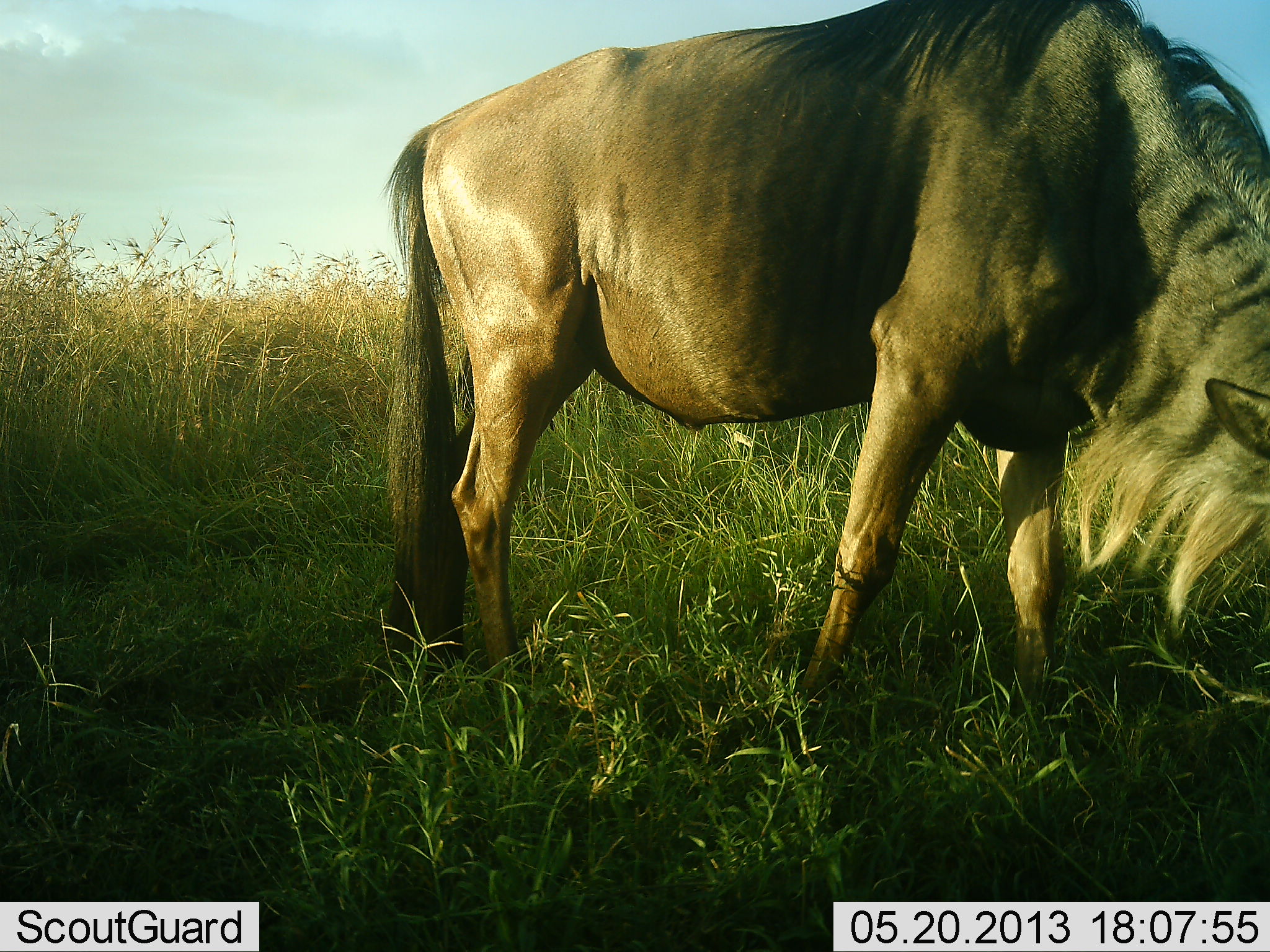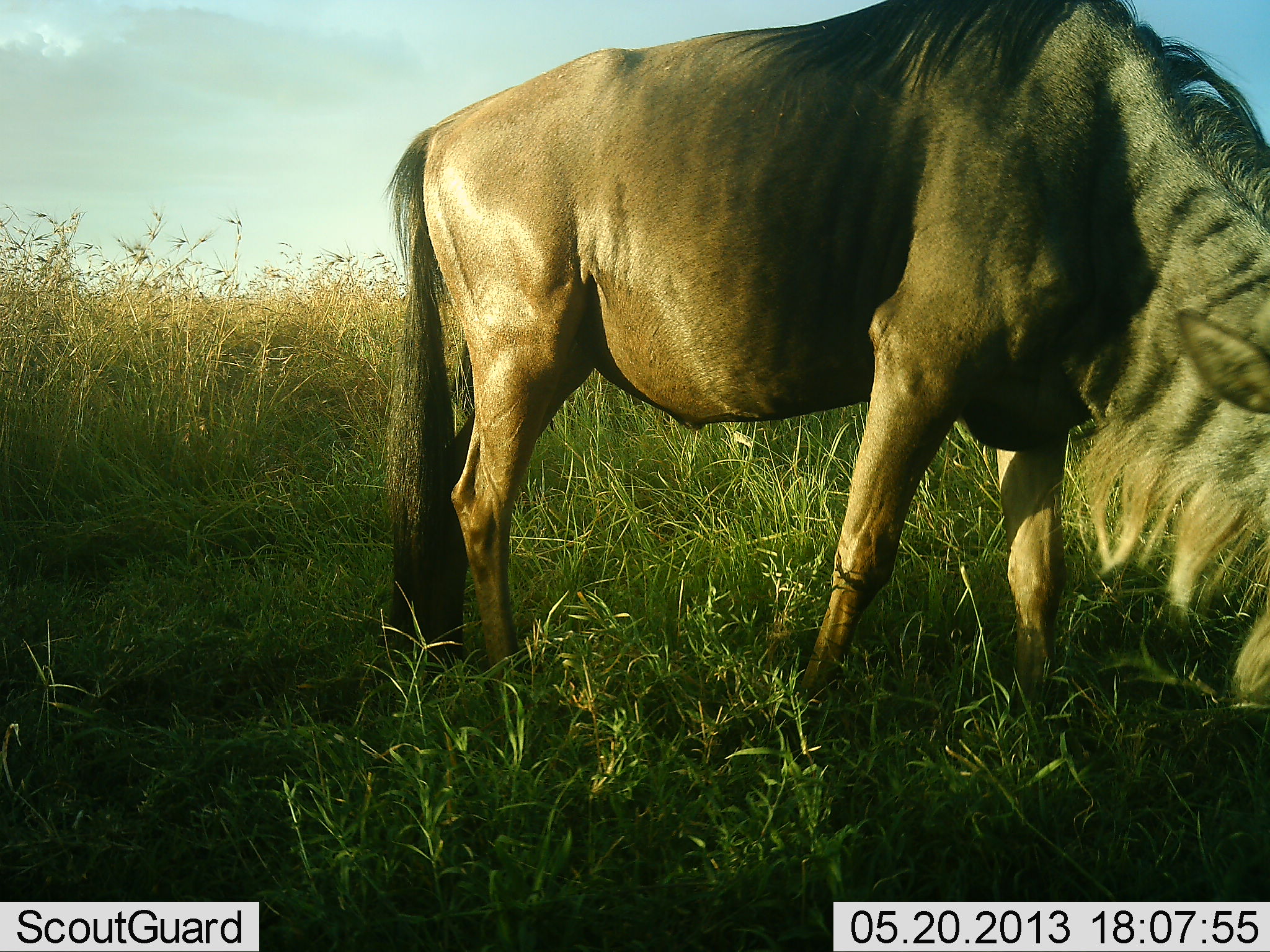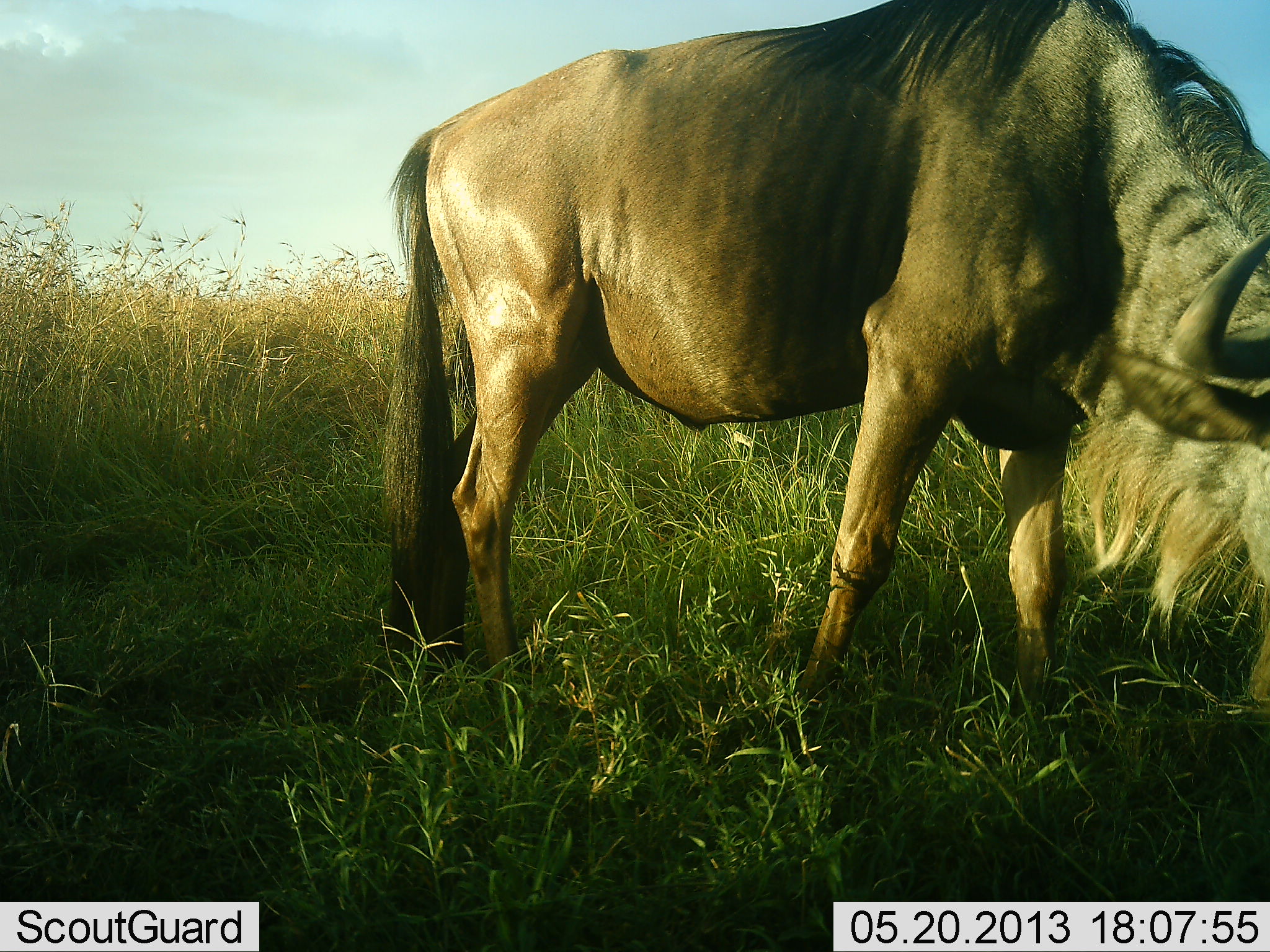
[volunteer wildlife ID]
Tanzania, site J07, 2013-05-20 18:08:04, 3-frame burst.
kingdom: Animalia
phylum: Chordata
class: Mammalia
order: Artiodactyla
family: Bovidae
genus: Connochaetes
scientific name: Connochaetes taurinus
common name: blue wildebeest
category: wildebeest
Wildebeest (blue wildebeest) (Connochaetes taurinus), count 1. Behavior (volunteer vote fractions): standing 26%, resting 0%, moving 4%, interacting 0%. Young present (vote fraction): 0%. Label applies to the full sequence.